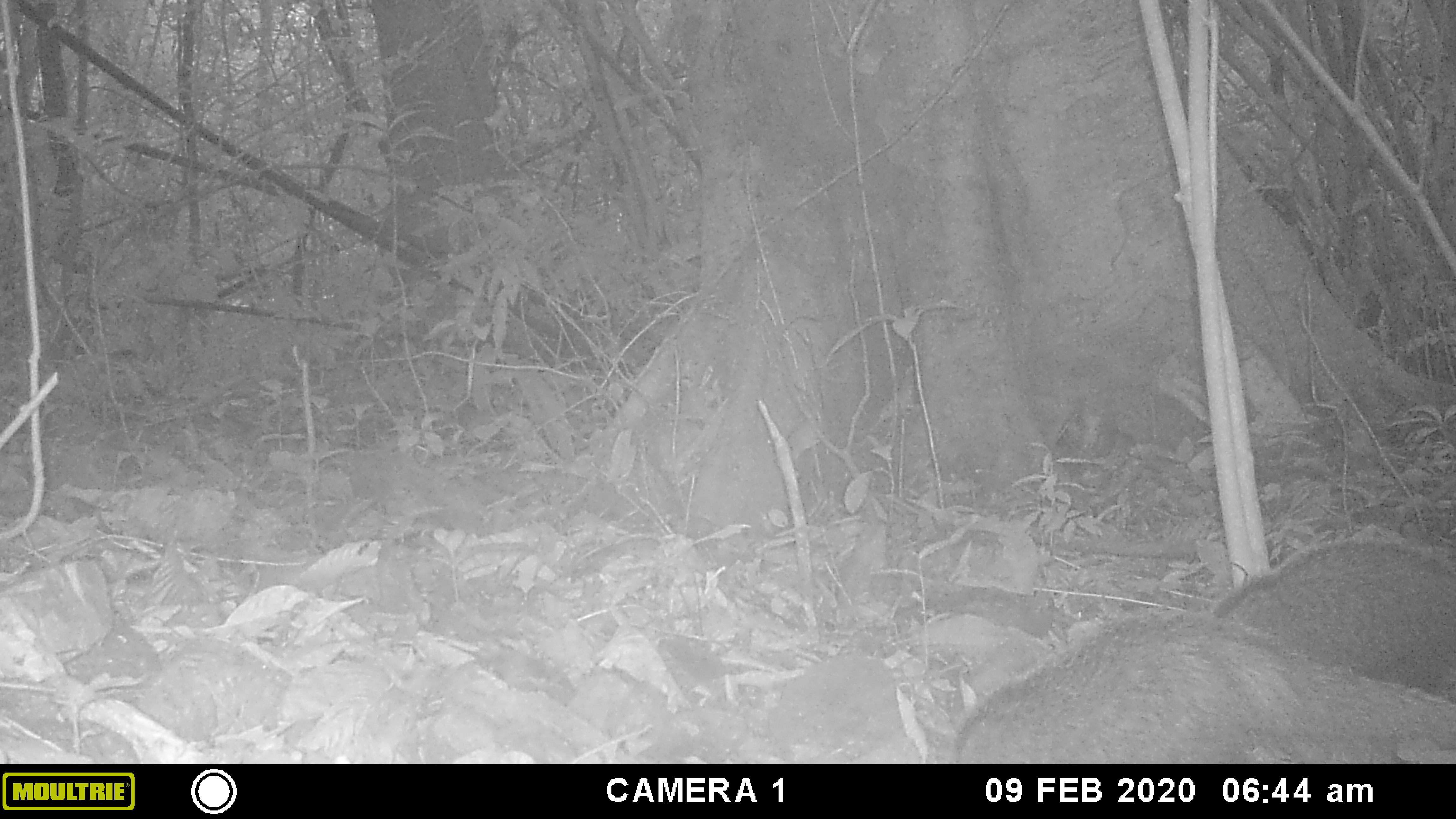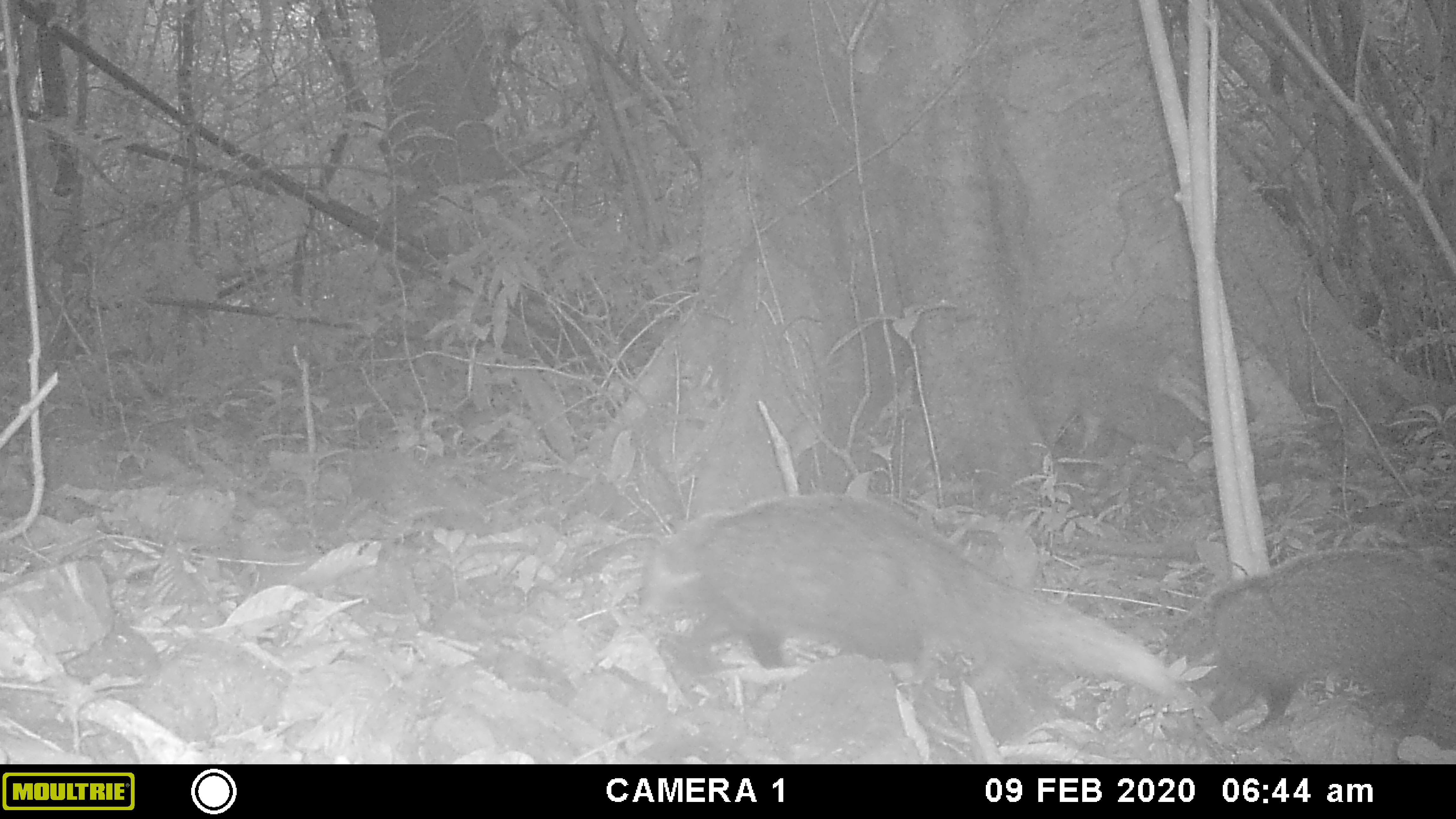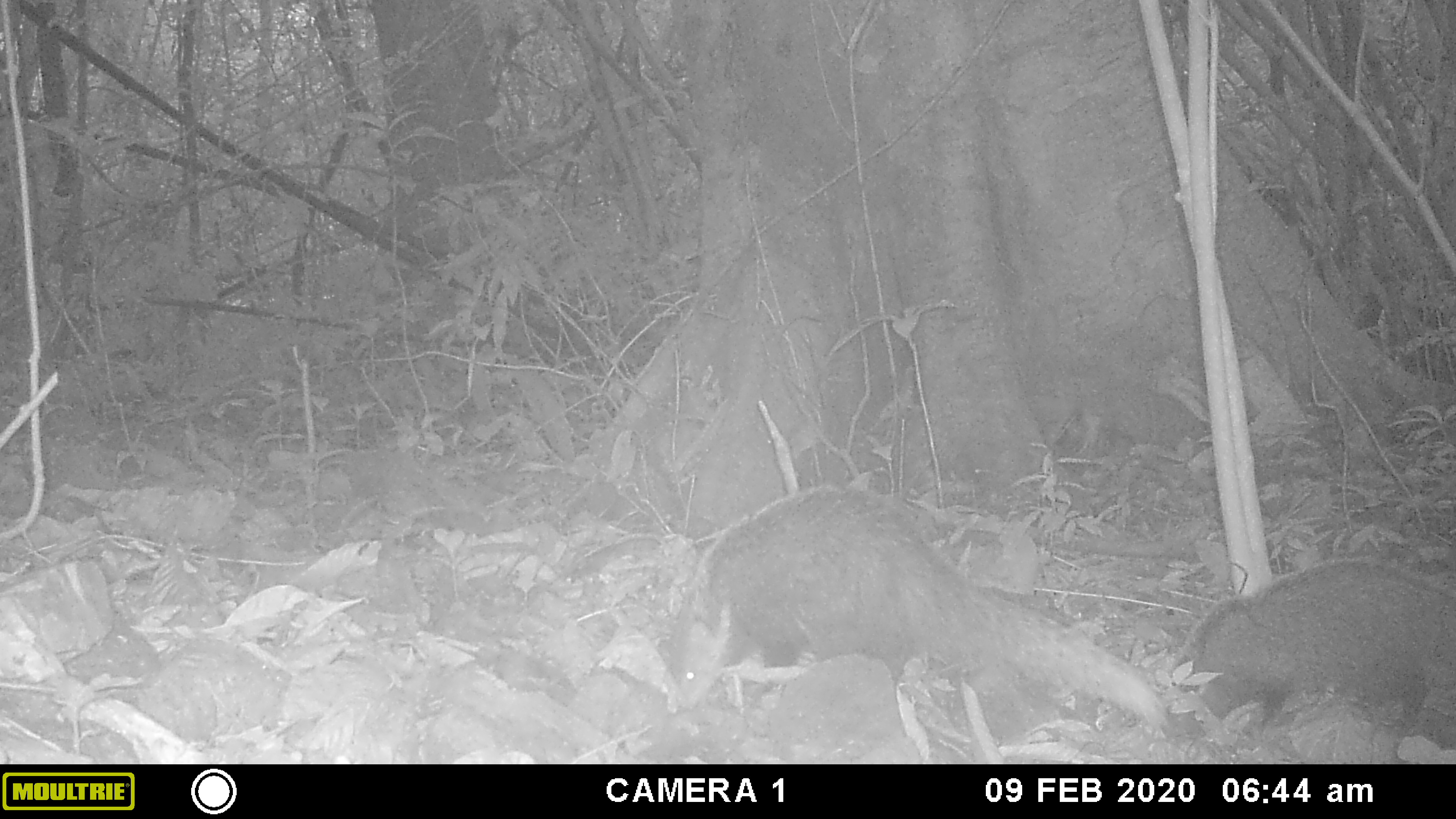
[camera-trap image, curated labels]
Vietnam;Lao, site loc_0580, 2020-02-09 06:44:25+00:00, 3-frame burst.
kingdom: Animalia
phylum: Chordata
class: Mammalia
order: Carnivora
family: Herpestidae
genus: Urva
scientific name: Urva urva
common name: crab-eating mongoose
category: crab eating mongoose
Crab eating mongoose (crab-eating mongoose) (Urva urva). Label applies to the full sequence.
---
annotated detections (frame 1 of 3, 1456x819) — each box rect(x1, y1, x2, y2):
crab eating mongoose: rect(951, 607, 1456, 763); rect(1212, 535, 1456, 704)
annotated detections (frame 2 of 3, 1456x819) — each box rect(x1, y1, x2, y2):
crab eating mongoose: rect(630, 491, 1189, 701); rect(1151, 547, 1456, 739)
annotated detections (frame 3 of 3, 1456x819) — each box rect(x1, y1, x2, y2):
crab eating mongoose: rect(665, 482, 1168, 729); rect(1170, 557, 1456, 739)